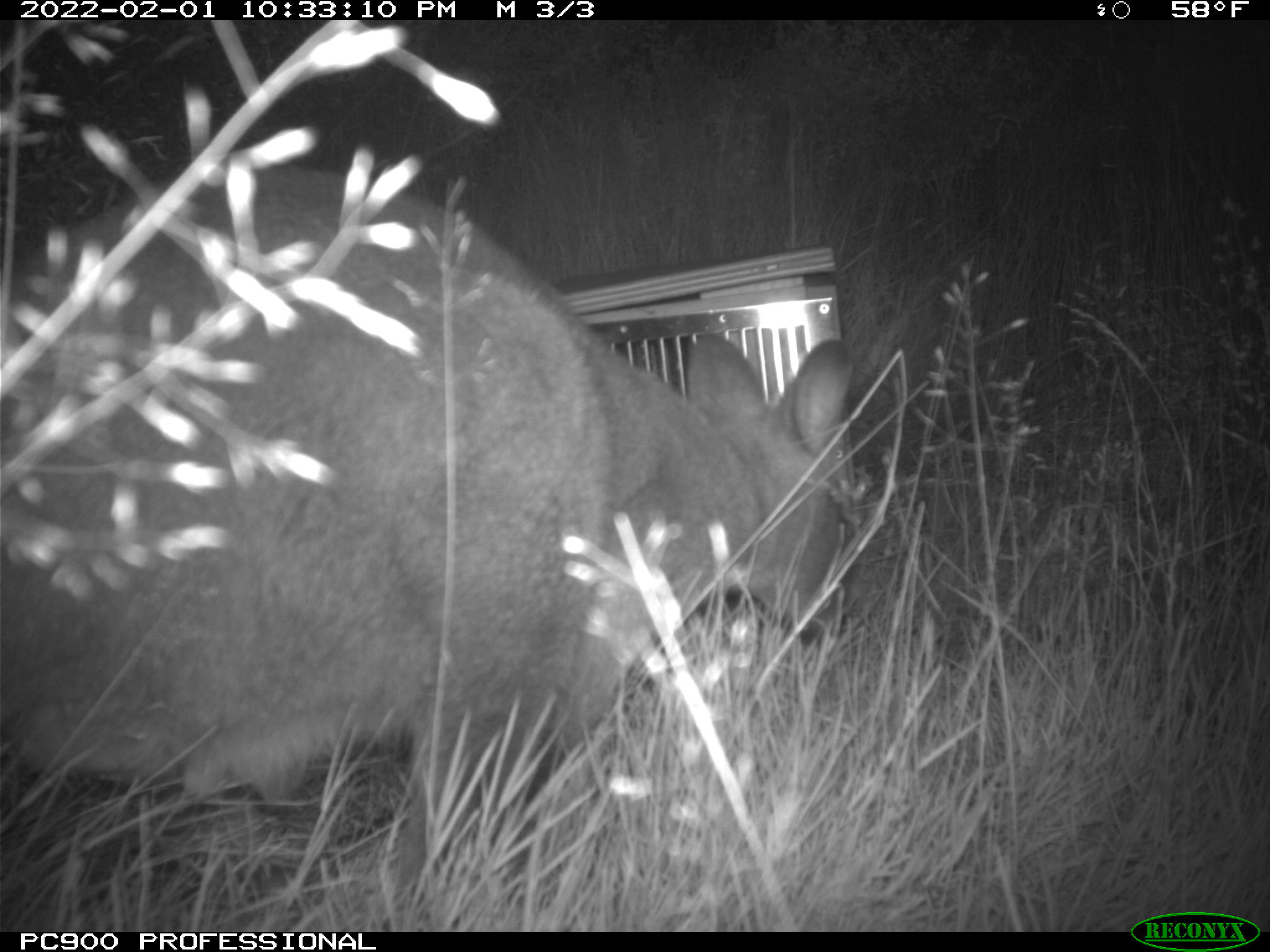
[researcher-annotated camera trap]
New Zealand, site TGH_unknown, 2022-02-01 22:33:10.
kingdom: Animalia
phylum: Chordata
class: Mammalia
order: Diprotodontia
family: Macropodidae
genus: Notamacropus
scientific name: Notamacropus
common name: wallaby